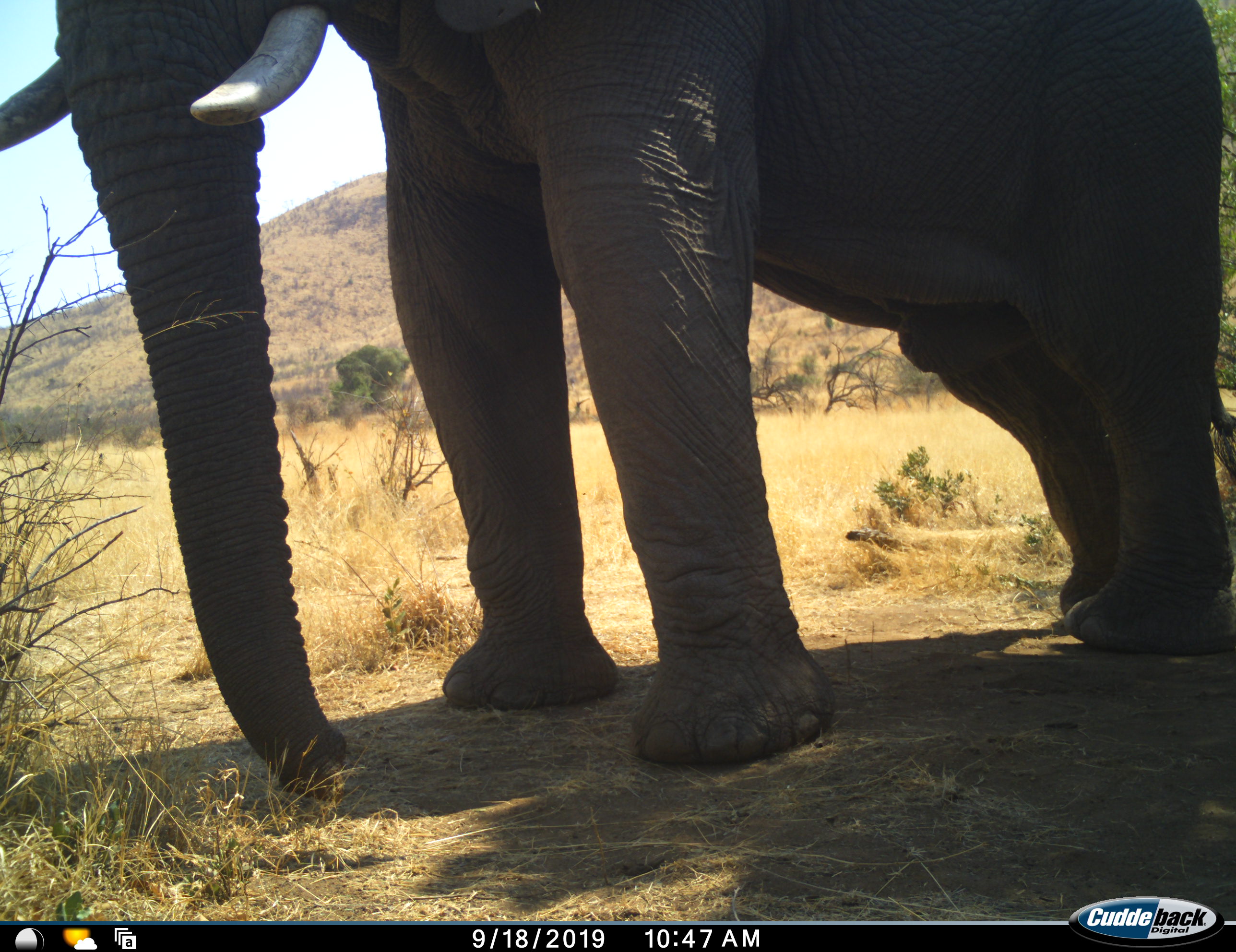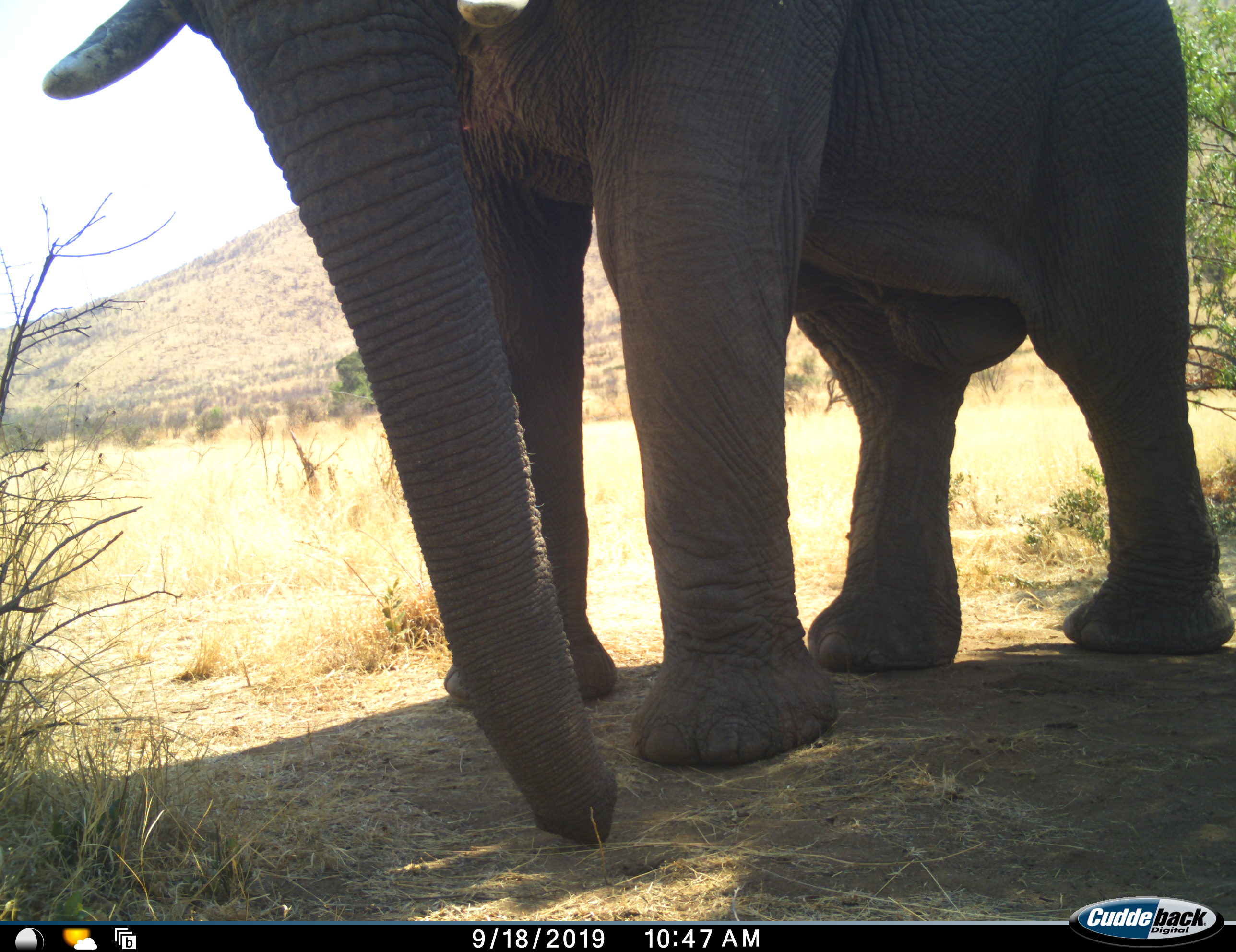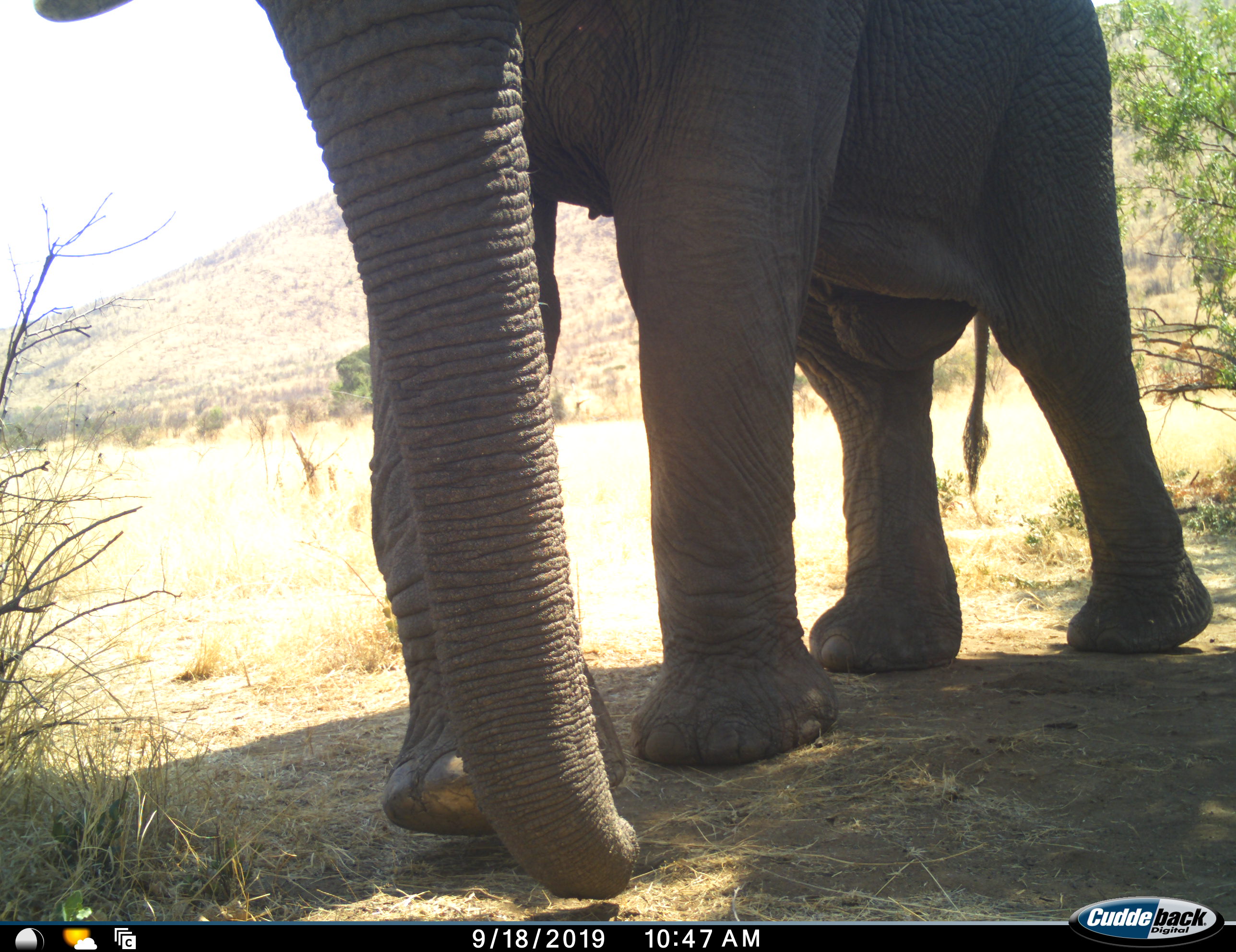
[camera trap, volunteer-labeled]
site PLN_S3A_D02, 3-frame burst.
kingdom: Animalia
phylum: Chordata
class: Mammalia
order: Proboscidea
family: Elephantidae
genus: Loxodonta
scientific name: Loxodonta africana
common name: african bush elephant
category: elephant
Elephant (african bush elephant) (Loxodonta africana), count 1. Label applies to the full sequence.